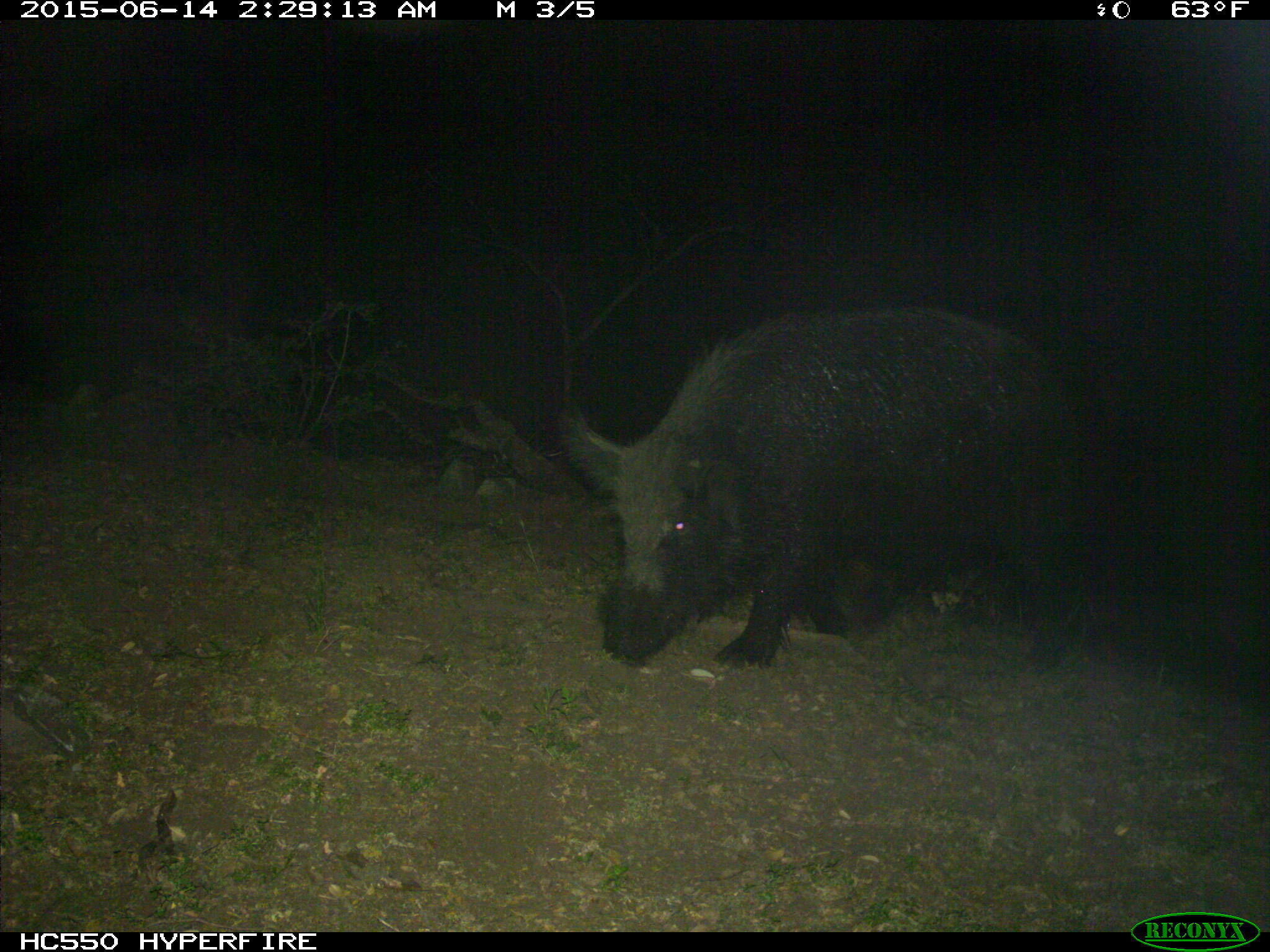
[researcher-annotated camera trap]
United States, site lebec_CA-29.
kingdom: Animalia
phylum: Chordata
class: Mammalia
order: Artiodactyla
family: Suidae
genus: Sus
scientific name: Sus scrofa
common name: wild boar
Sus scrofa (wild boar).